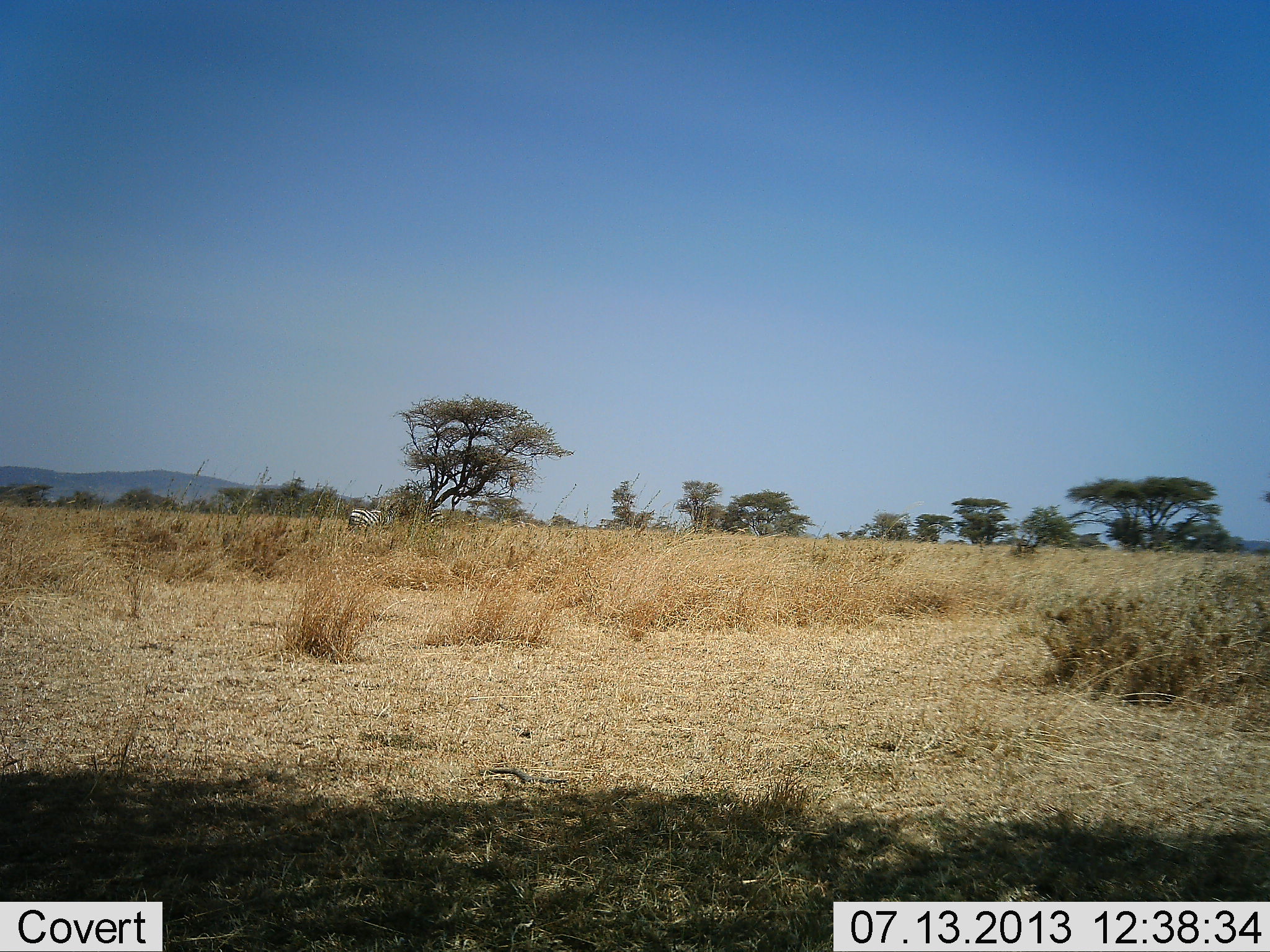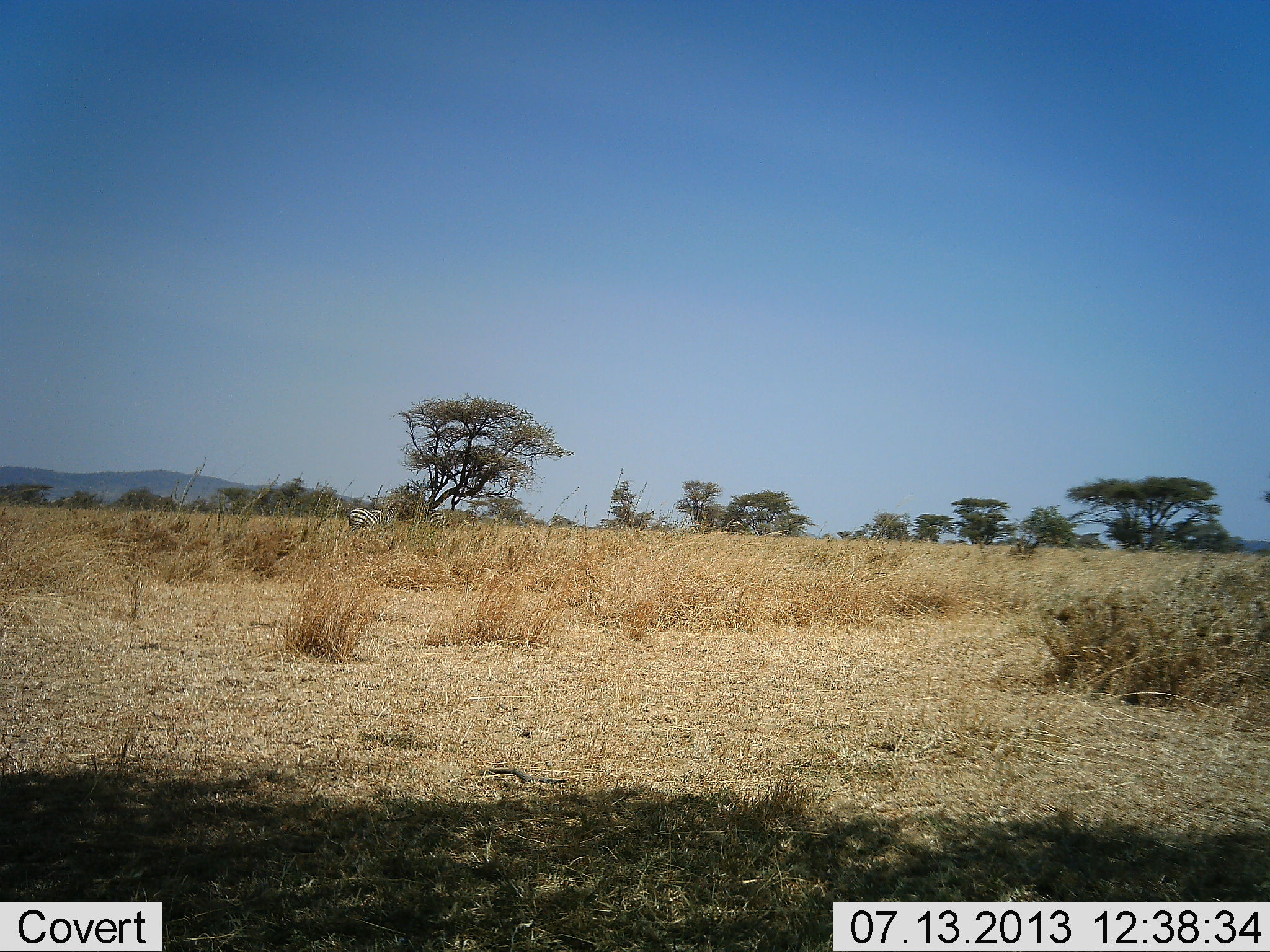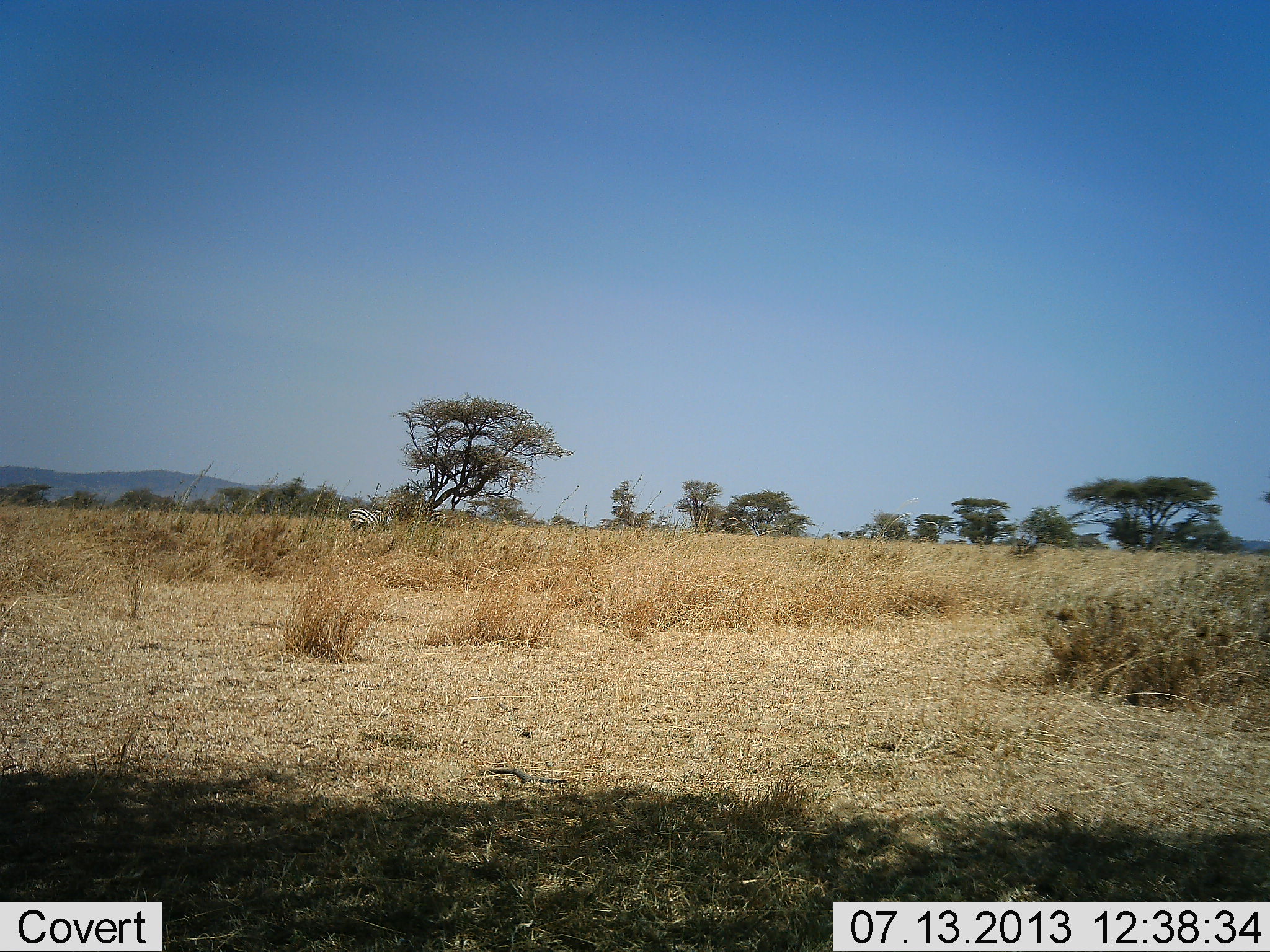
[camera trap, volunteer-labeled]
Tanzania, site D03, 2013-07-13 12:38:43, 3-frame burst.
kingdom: Animalia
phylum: Chordata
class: Mammalia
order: Perissodactyla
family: Equidae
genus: Equus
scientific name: Equus quagga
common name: plains zebra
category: zebra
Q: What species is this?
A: Zebra (plains zebra) (Equus quagga).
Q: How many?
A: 1.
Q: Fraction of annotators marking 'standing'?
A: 88%.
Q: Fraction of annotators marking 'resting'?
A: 6%.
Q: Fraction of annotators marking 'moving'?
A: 6%.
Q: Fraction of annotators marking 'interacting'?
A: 0%.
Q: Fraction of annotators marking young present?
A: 0%.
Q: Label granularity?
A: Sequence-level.